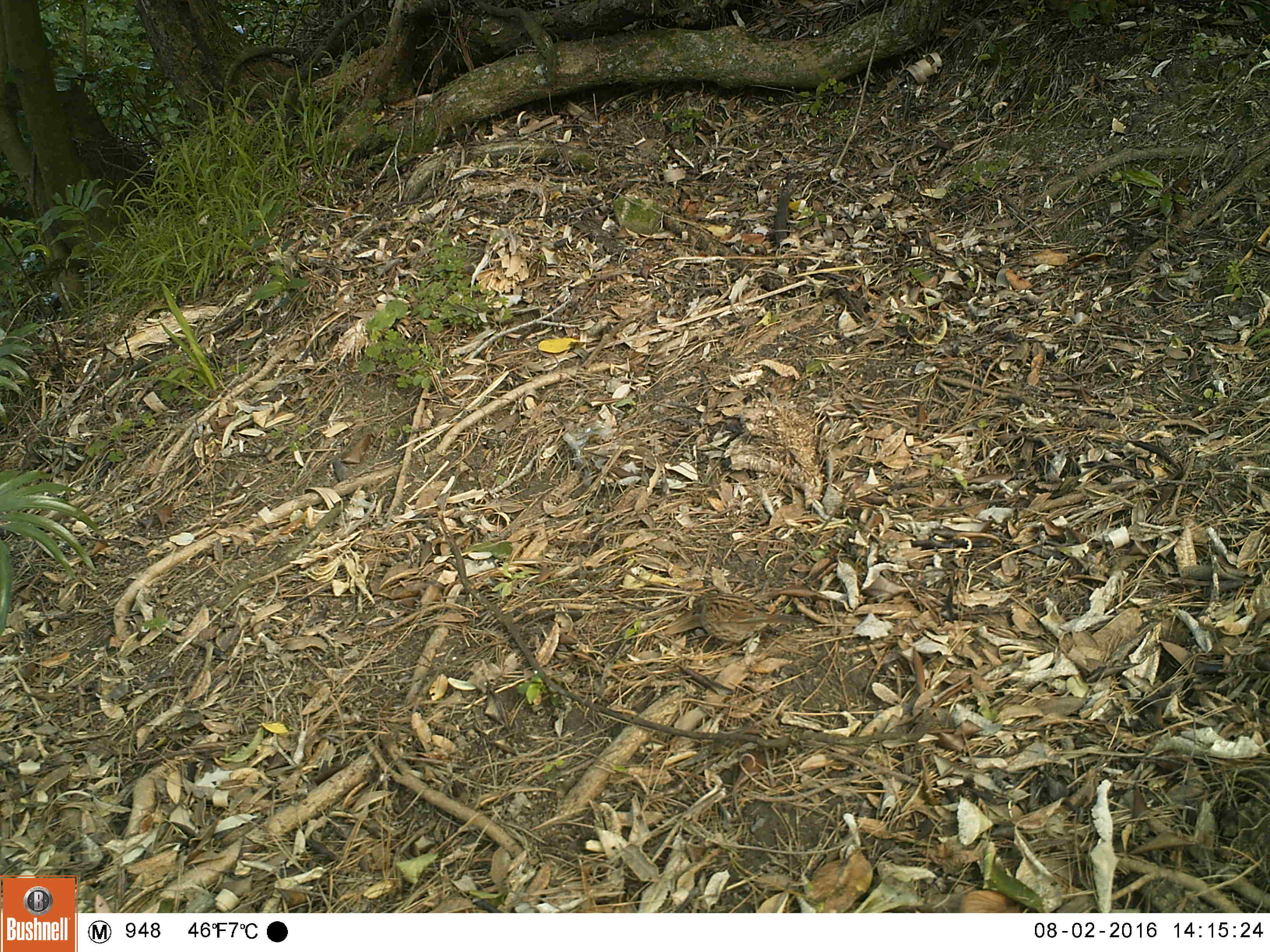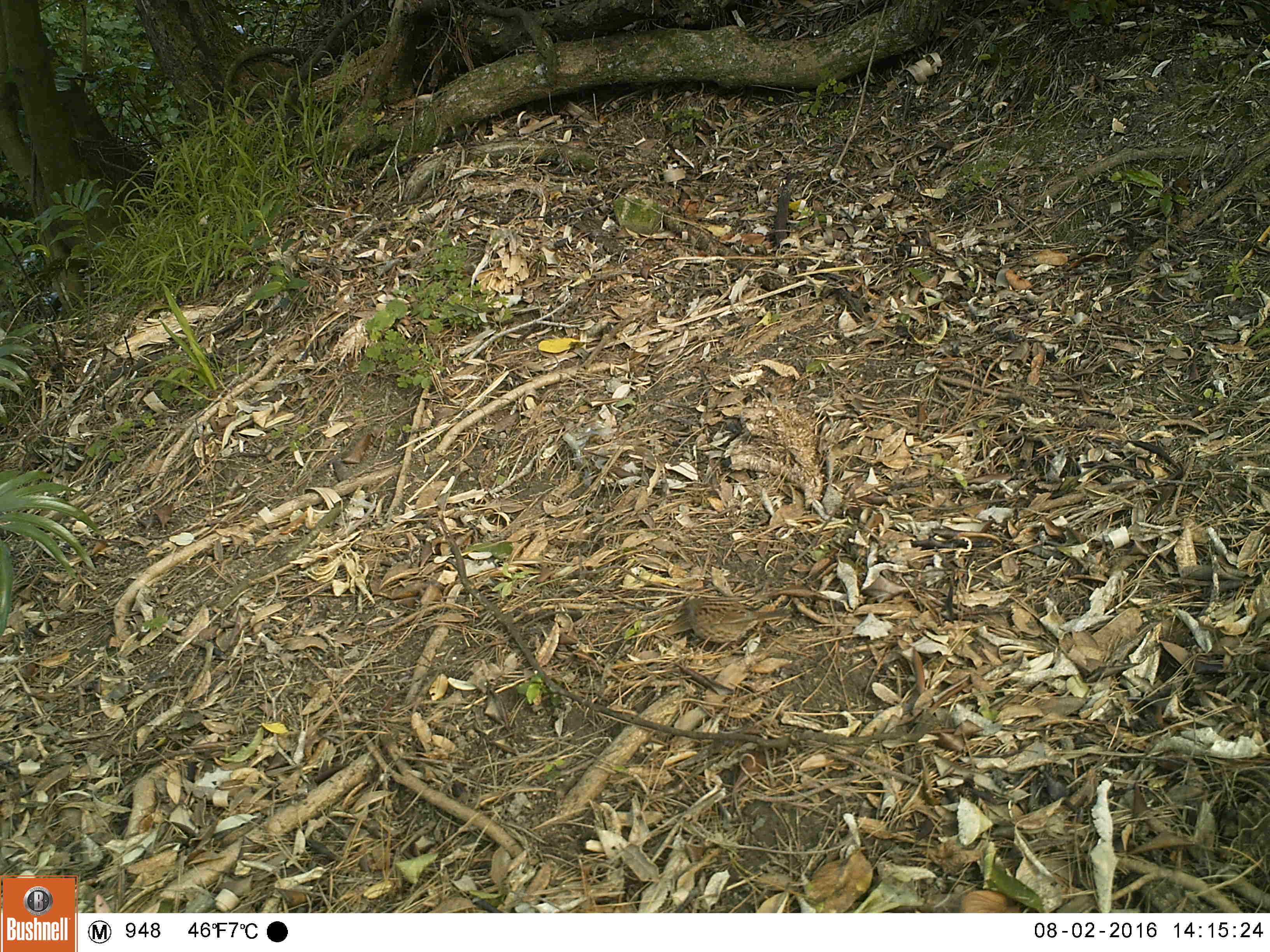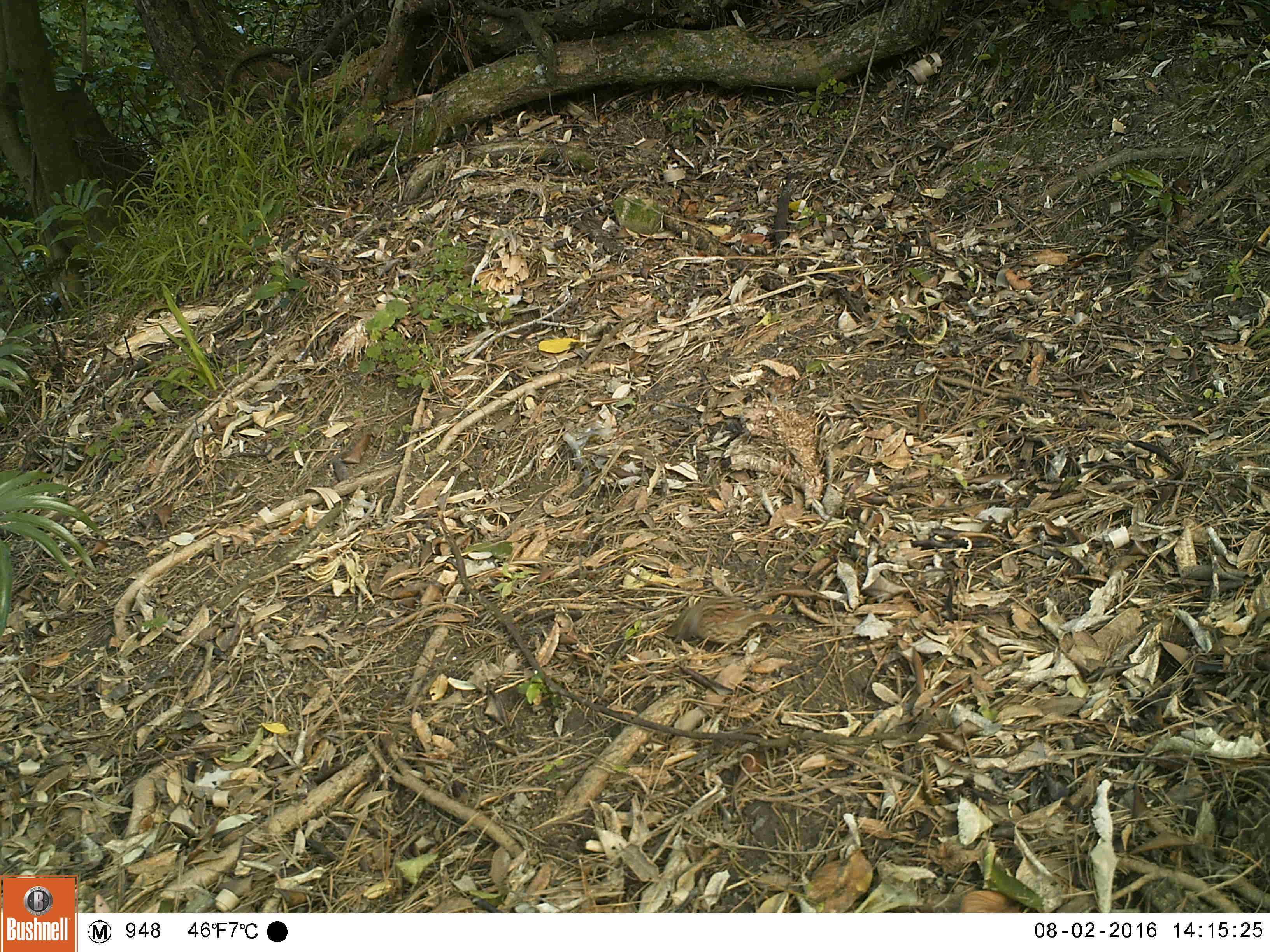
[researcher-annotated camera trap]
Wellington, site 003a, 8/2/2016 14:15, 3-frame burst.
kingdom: Animalia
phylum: Chordata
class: Aves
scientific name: Aves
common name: bird